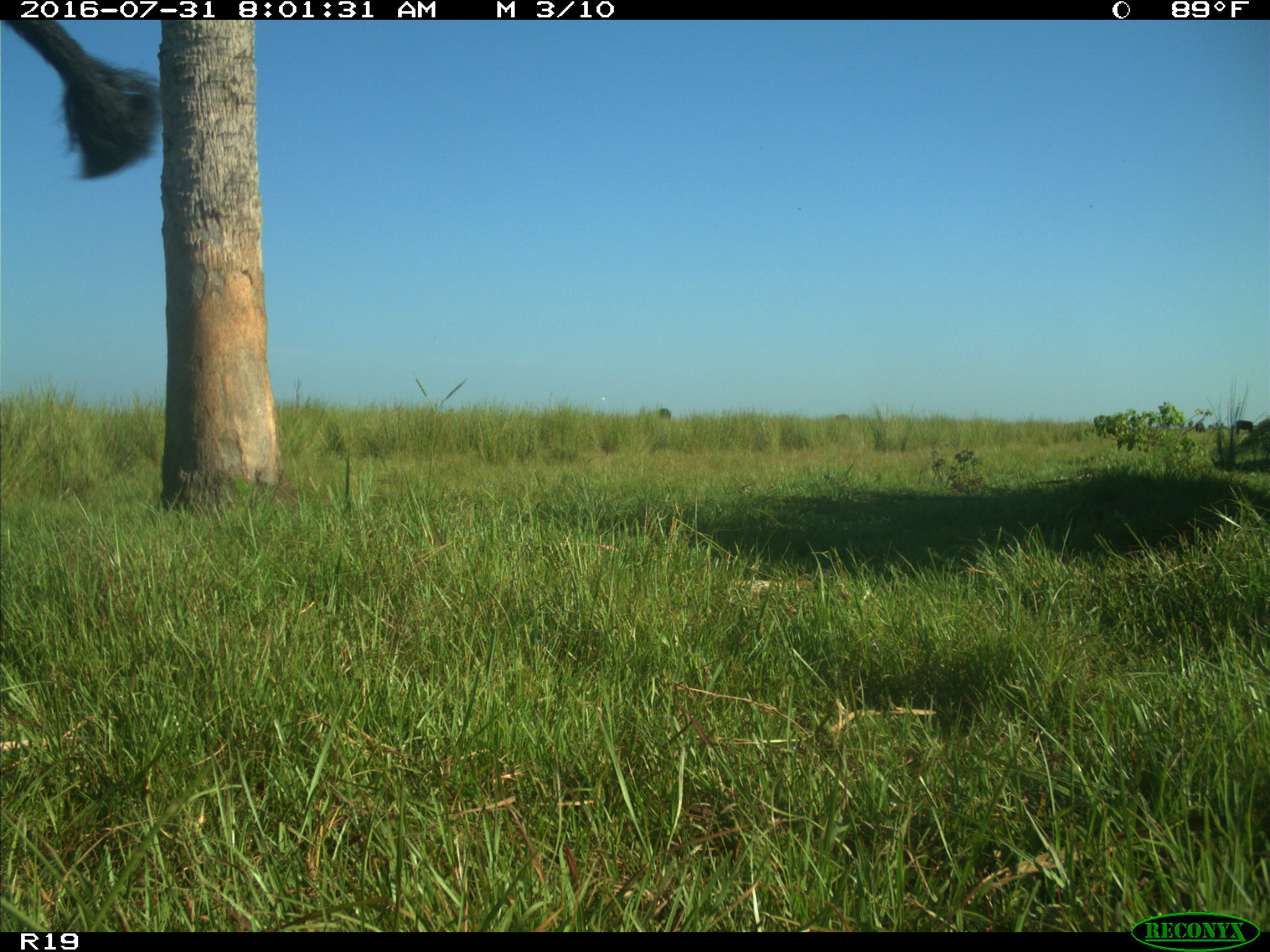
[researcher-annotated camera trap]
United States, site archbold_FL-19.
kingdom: Animalia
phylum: Chordata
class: Mammalia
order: Artiodactyla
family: Bovidae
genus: Bos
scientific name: Bos taurus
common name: domestic cow